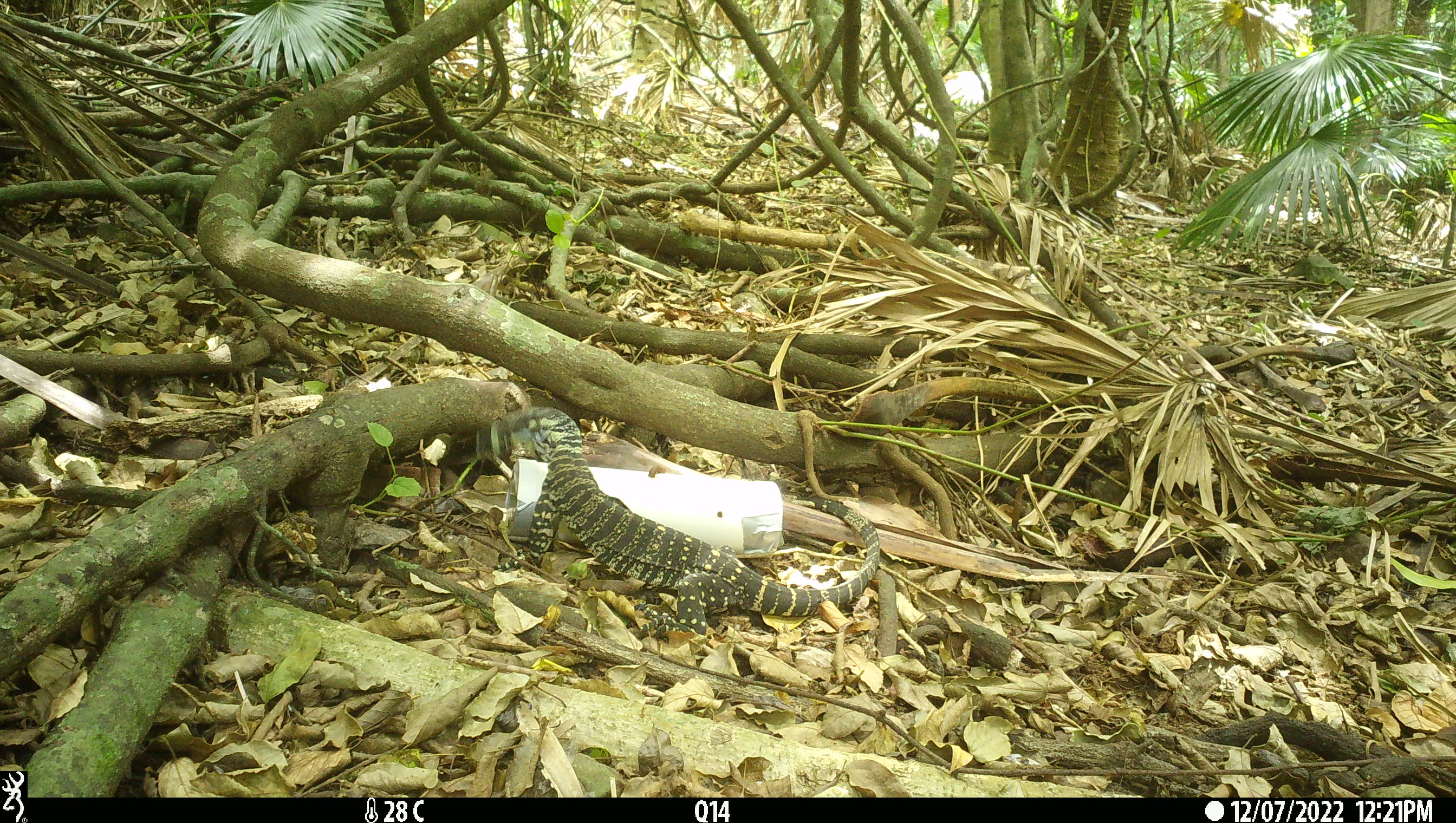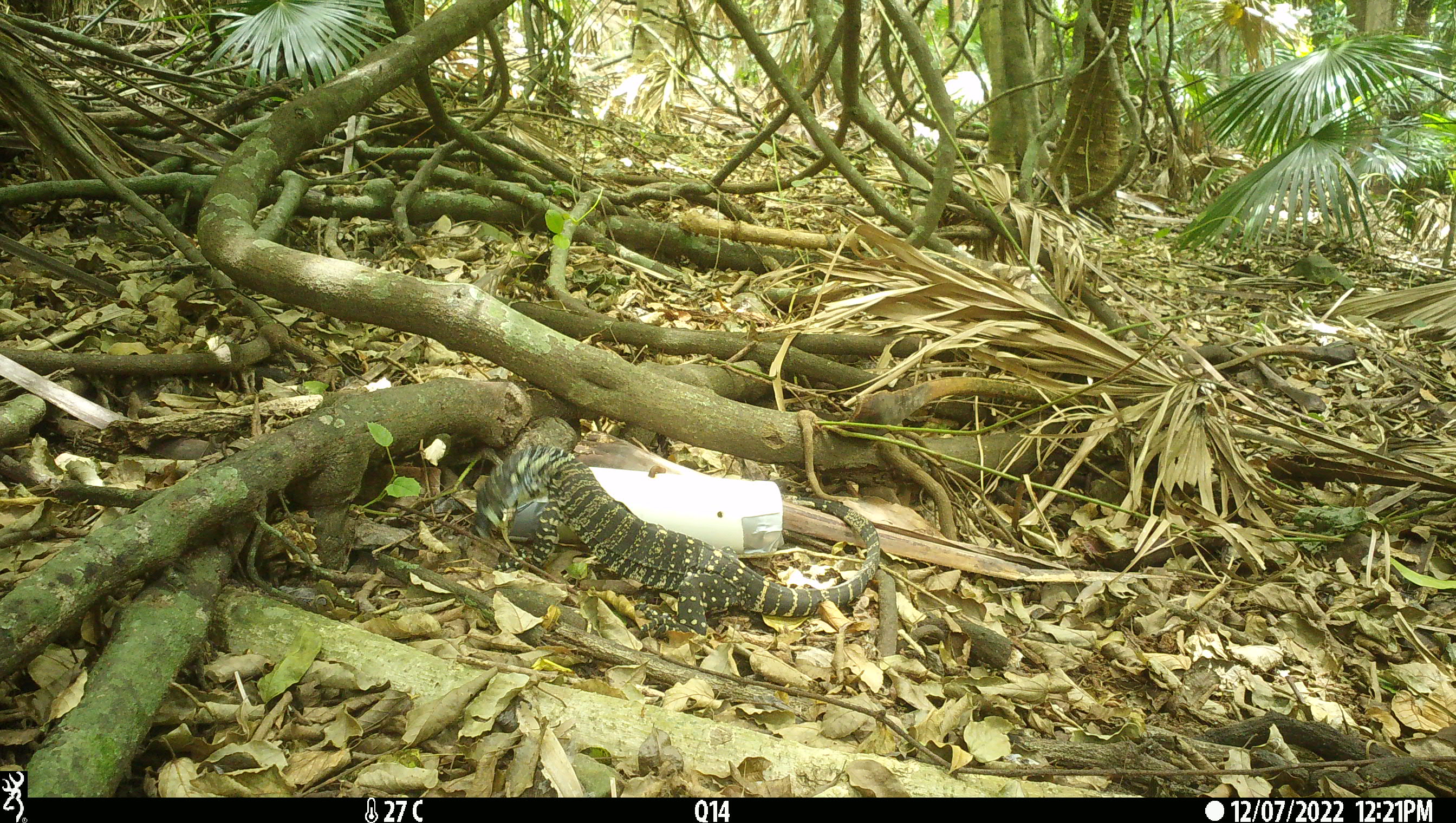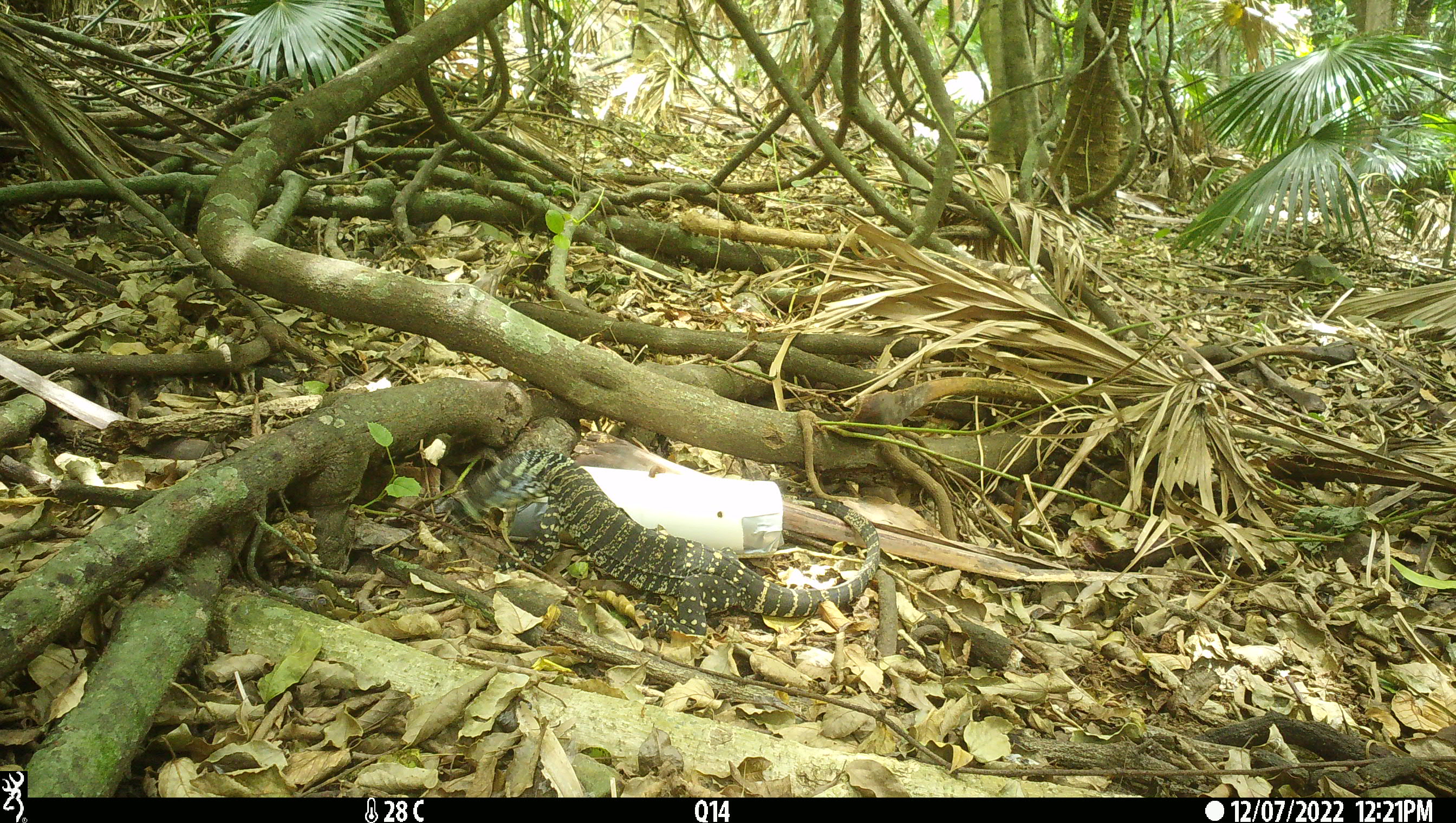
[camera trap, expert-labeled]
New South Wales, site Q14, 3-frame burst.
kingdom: Animalia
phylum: Chordata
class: Reptilia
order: Squamata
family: Varanidae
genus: Varanus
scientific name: Varanus varius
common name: lace monitor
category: goanna